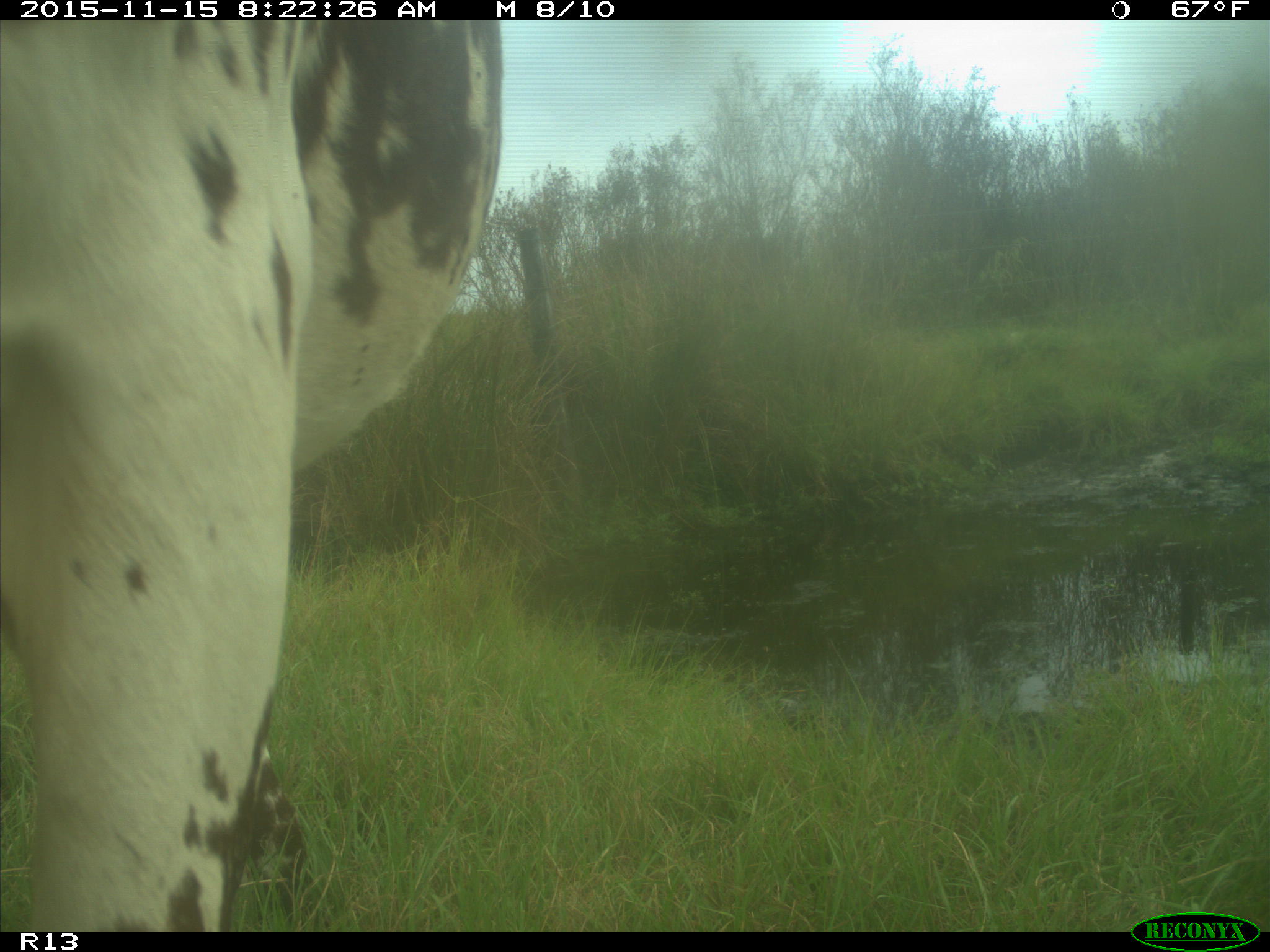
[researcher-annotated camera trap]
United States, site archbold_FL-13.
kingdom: Animalia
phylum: Chordata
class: Mammalia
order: Artiodactyla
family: Bovidae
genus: Bos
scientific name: Bos taurus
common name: domestic cow